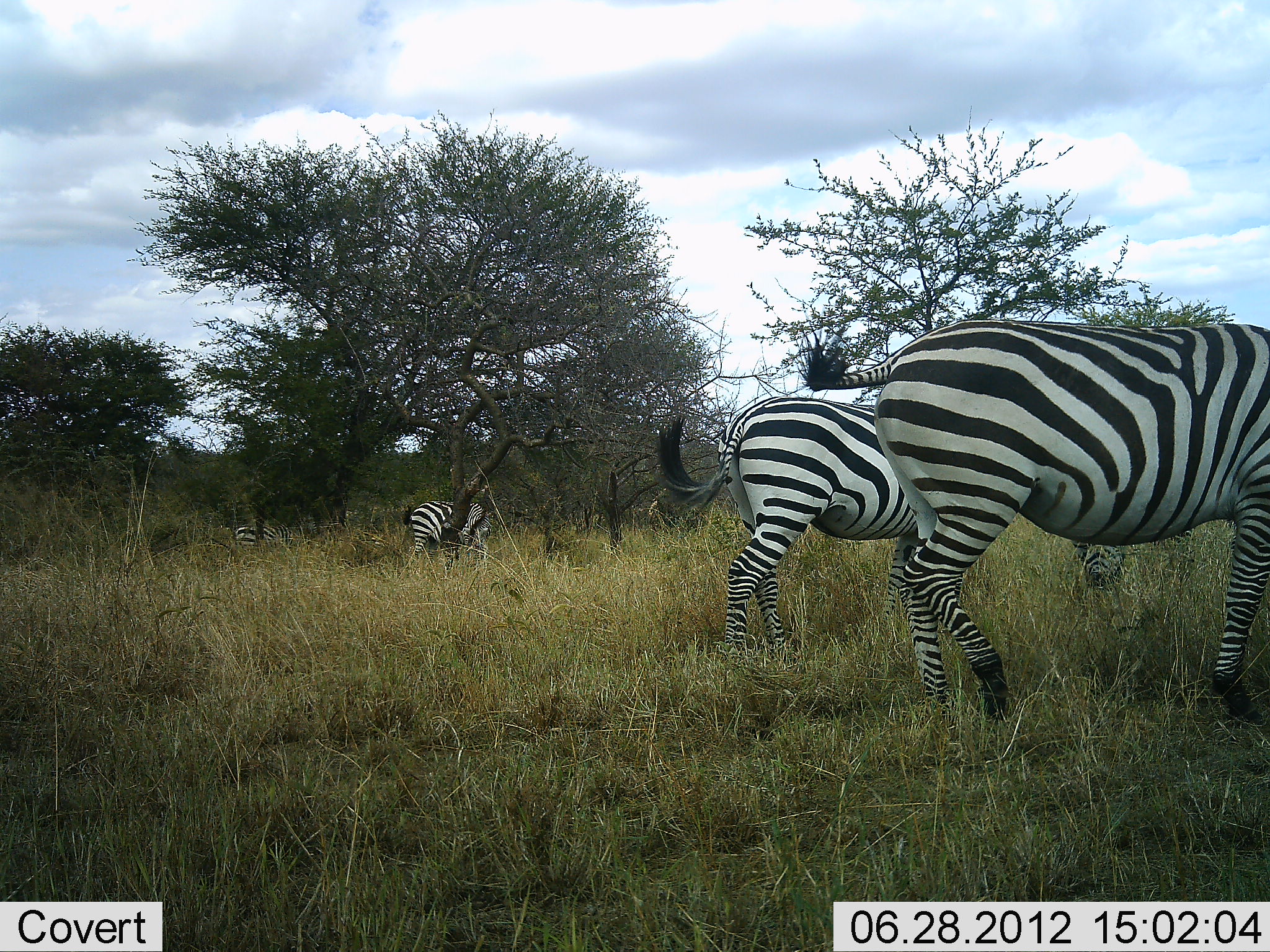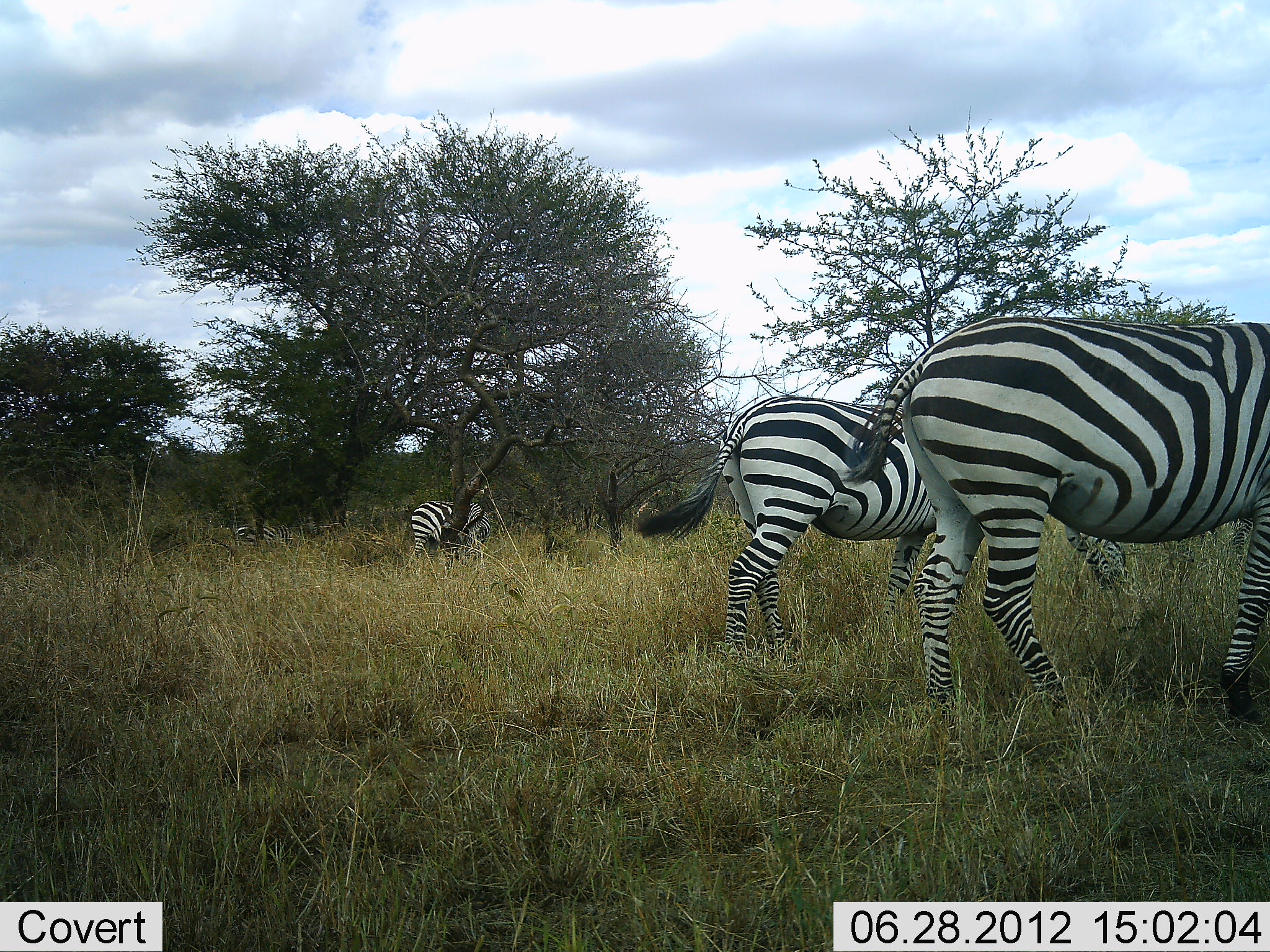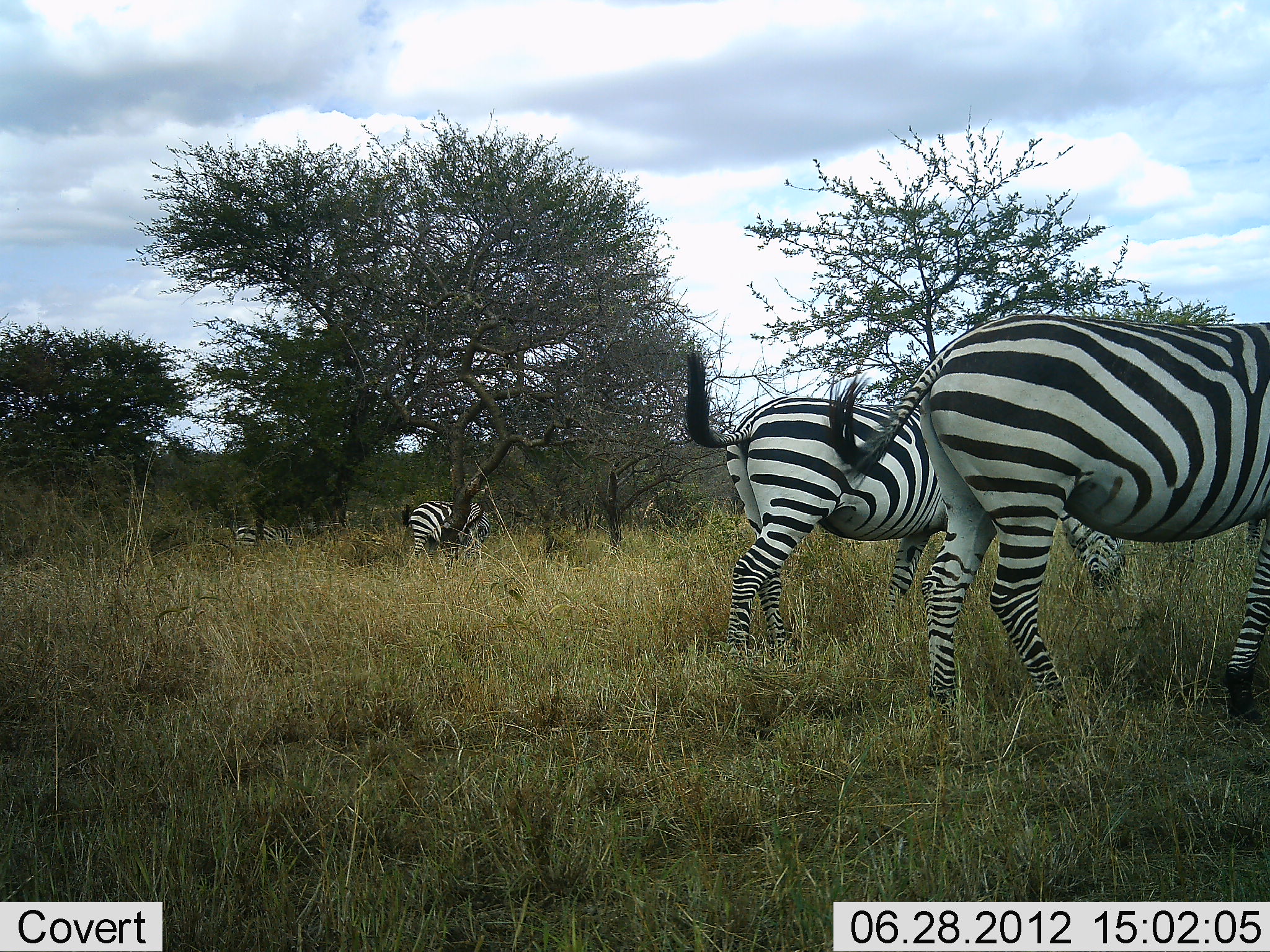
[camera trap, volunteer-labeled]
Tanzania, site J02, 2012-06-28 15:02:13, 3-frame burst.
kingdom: Animalia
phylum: Chordata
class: Mammalia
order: Perissodactyla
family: Equidae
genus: Equus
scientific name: Equus quagga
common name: plains zebra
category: zebra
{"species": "zebra (plains zebra) (Equus quagga)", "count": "4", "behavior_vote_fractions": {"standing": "50%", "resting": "0%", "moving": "30%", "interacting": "0%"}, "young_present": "0%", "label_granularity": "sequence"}